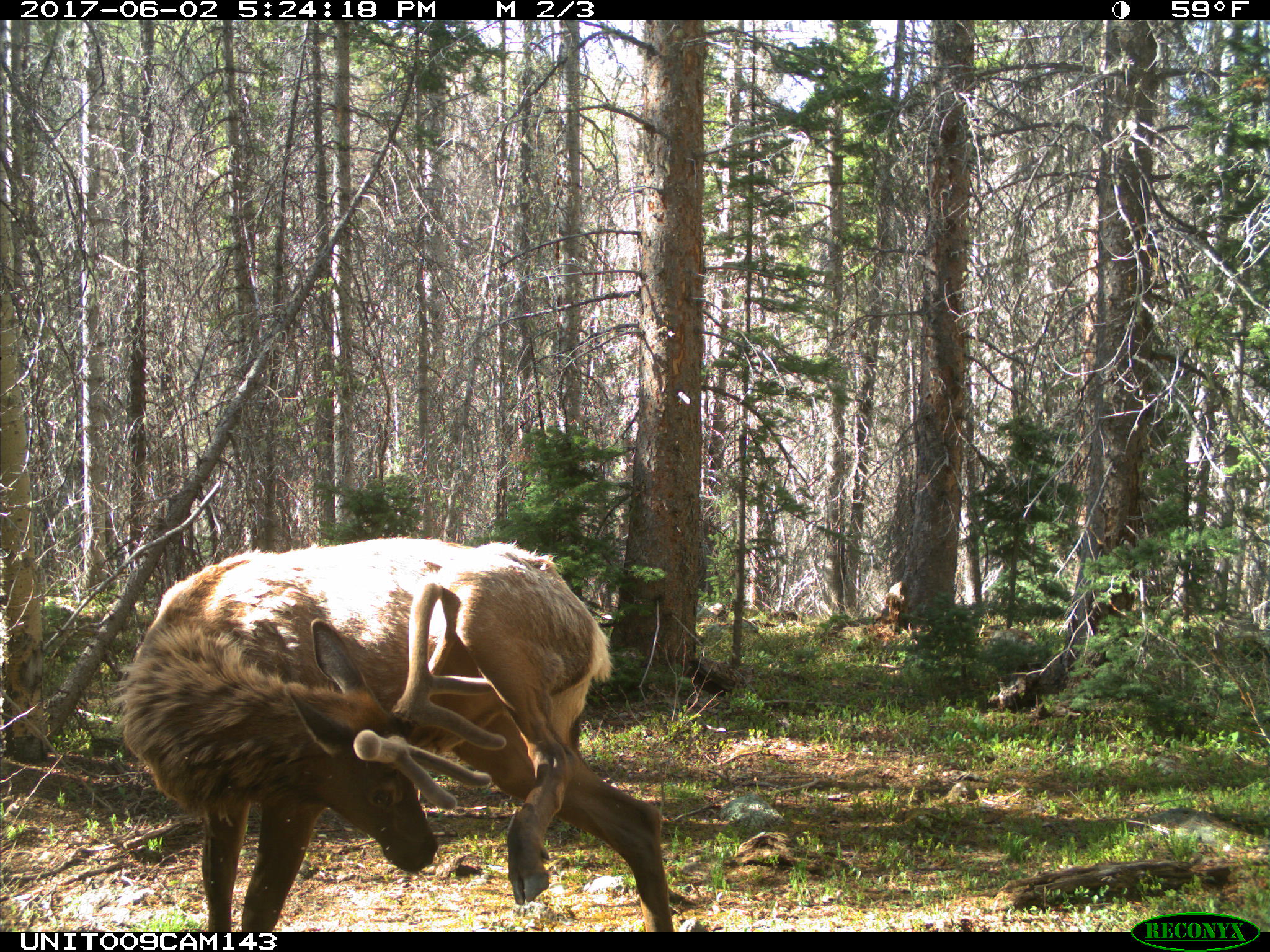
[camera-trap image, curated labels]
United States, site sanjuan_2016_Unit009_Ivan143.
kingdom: Animalia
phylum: Chordata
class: Mammalia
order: Artiodactyla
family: Cervidae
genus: Cervus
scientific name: Cervus elaphus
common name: red deer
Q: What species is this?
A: Cervus elaphus (red deer).